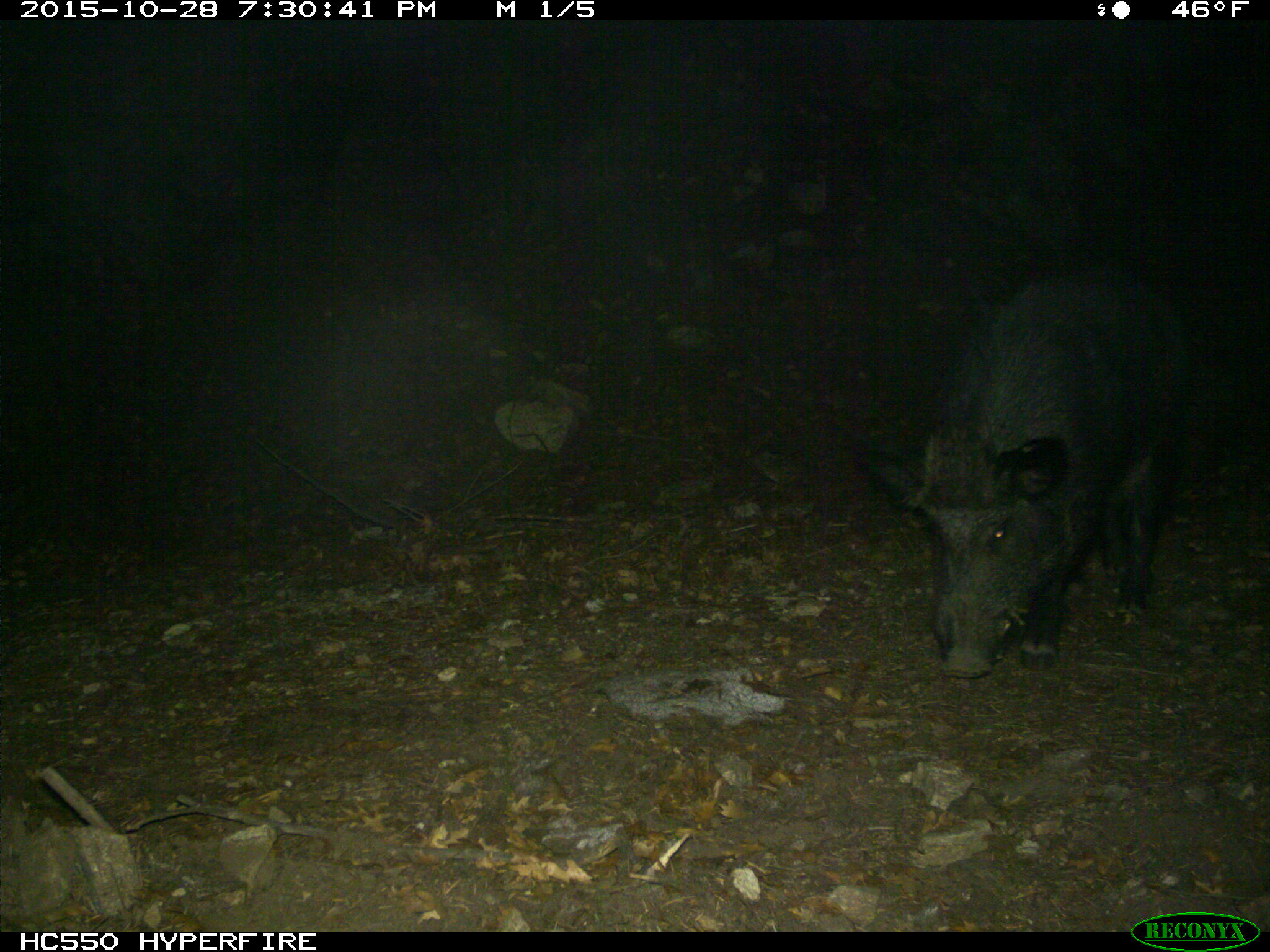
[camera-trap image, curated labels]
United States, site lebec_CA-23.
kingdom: Animalia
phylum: Chordata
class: Mammalia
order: Artiodactyla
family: Suidae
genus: Sus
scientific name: Sus scrofa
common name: wild boar